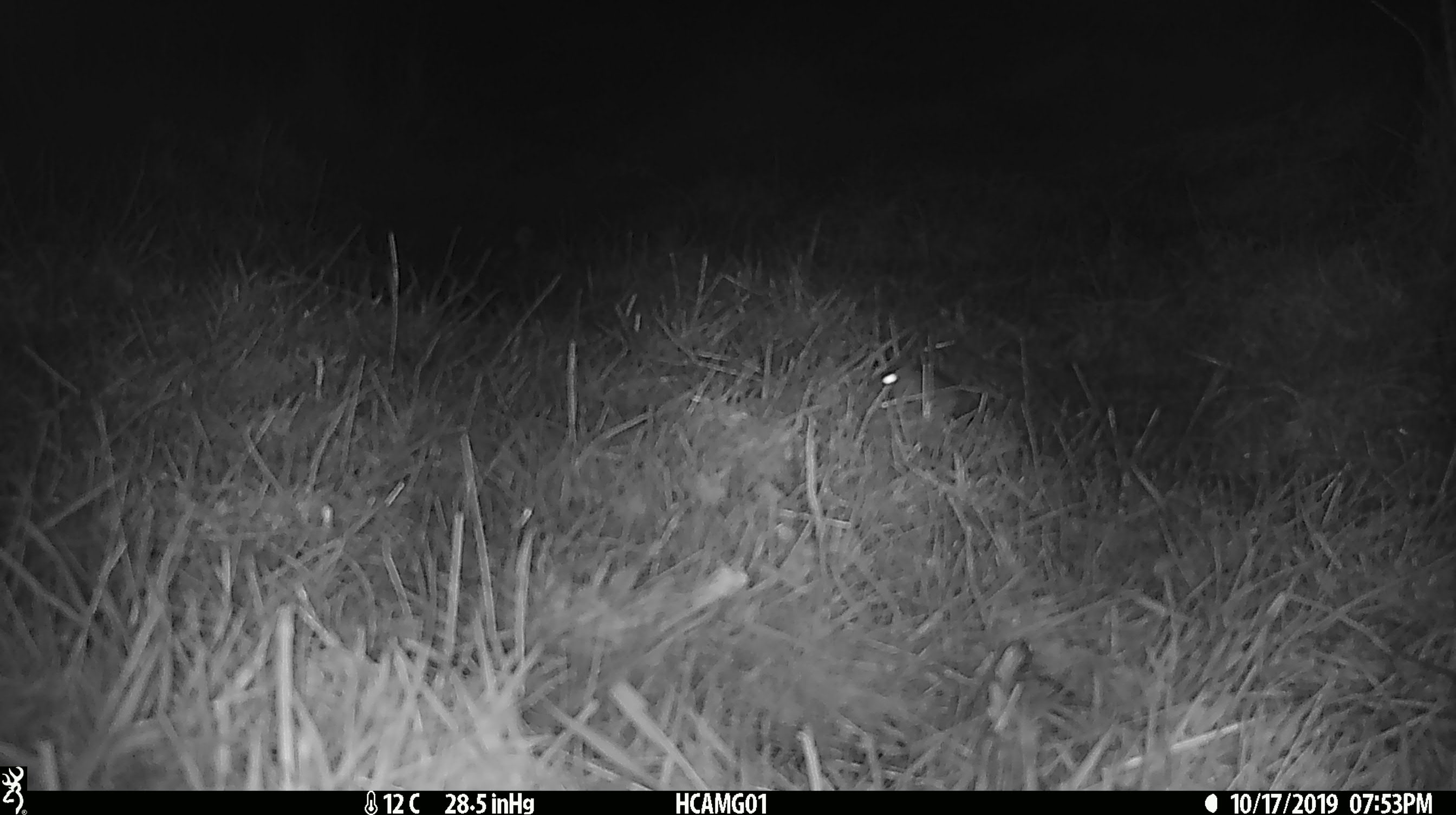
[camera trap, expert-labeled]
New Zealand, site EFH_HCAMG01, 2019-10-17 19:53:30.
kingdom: Animalia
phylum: Chordata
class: Mammalia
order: Rodentia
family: Muridae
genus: Mus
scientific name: Mus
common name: mouse